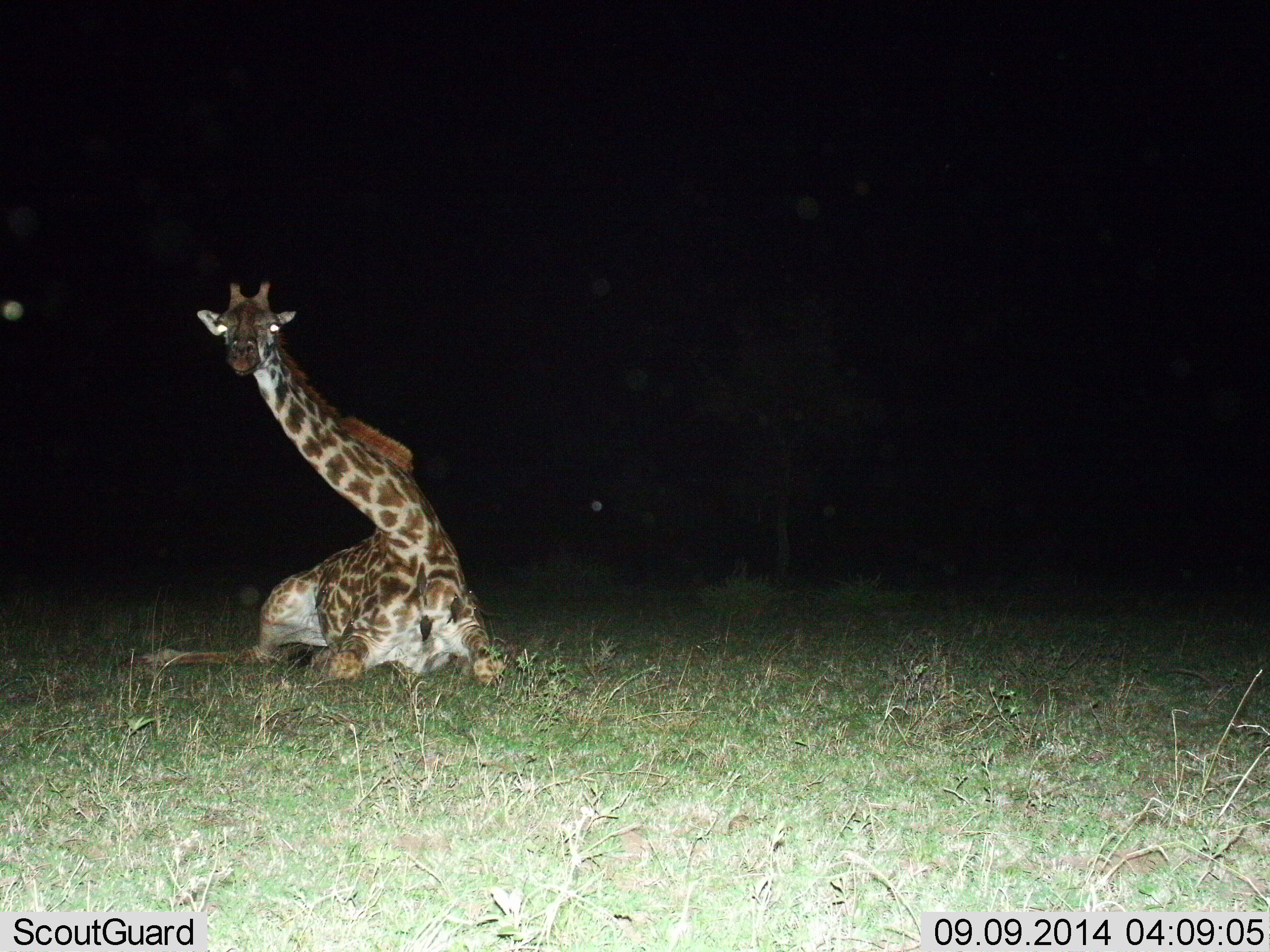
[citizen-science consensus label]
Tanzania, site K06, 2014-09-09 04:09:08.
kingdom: Animalia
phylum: Chordata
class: Mammalia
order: Artiodactyla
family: Giraffidae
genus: Giraffa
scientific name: Giraffa camelopardalis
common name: giraffe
Giraffe (Giraffa camelopardalis), count 1. Behavior (volunteer vote fractions): standing 0%, resting 100%, moving 0%, interacting 0%. Young present (vote fraction): 0%. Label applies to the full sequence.